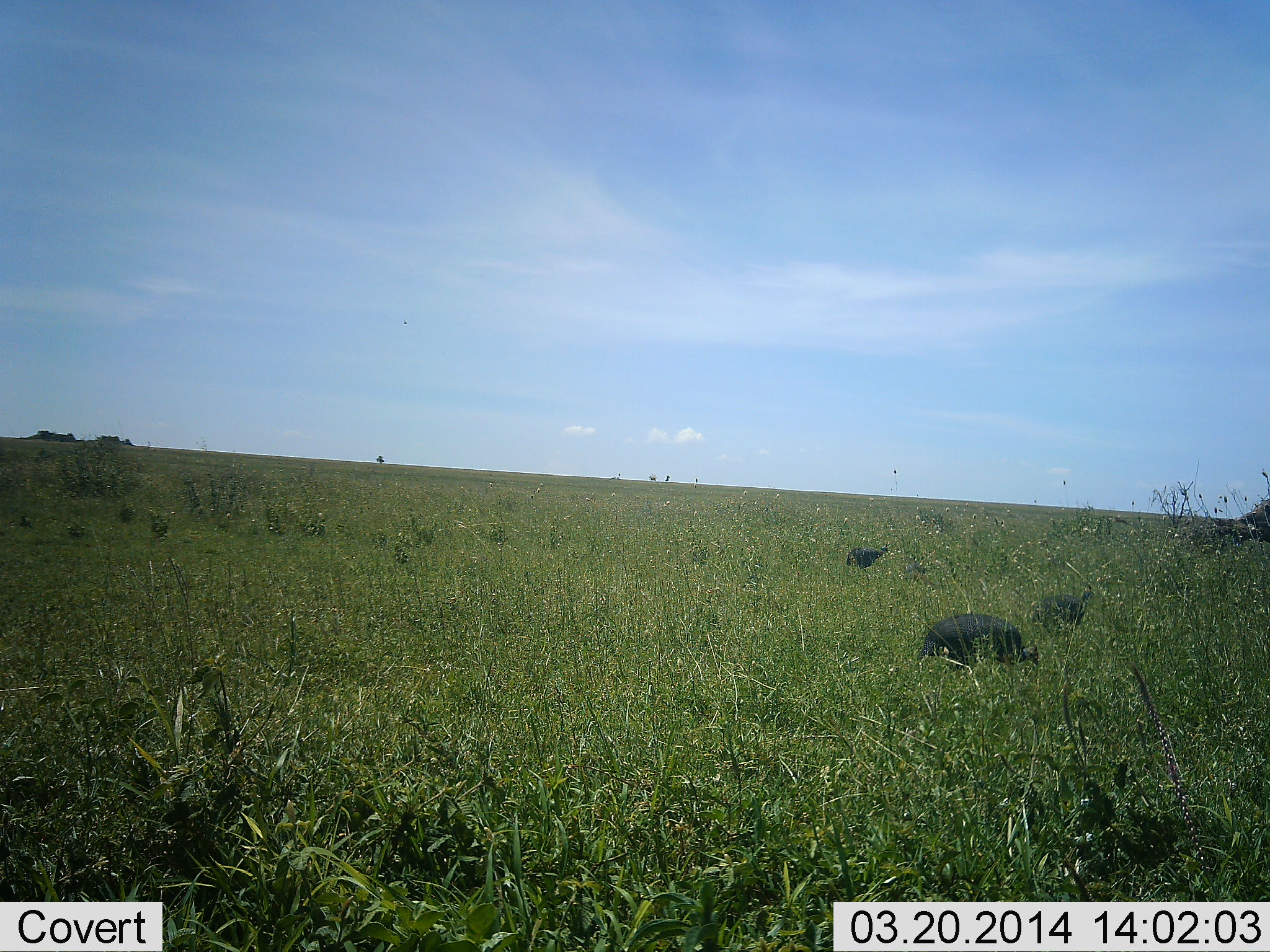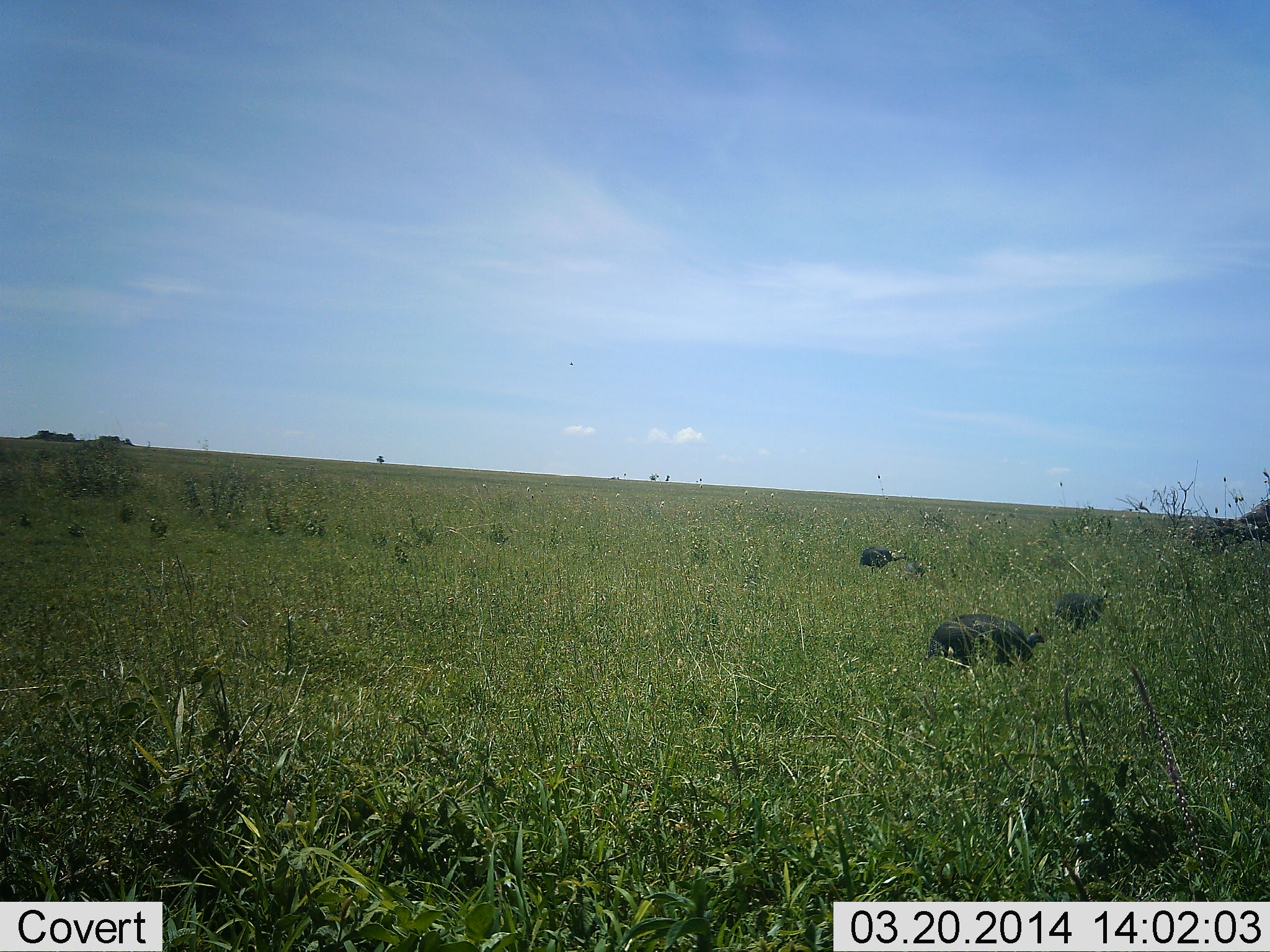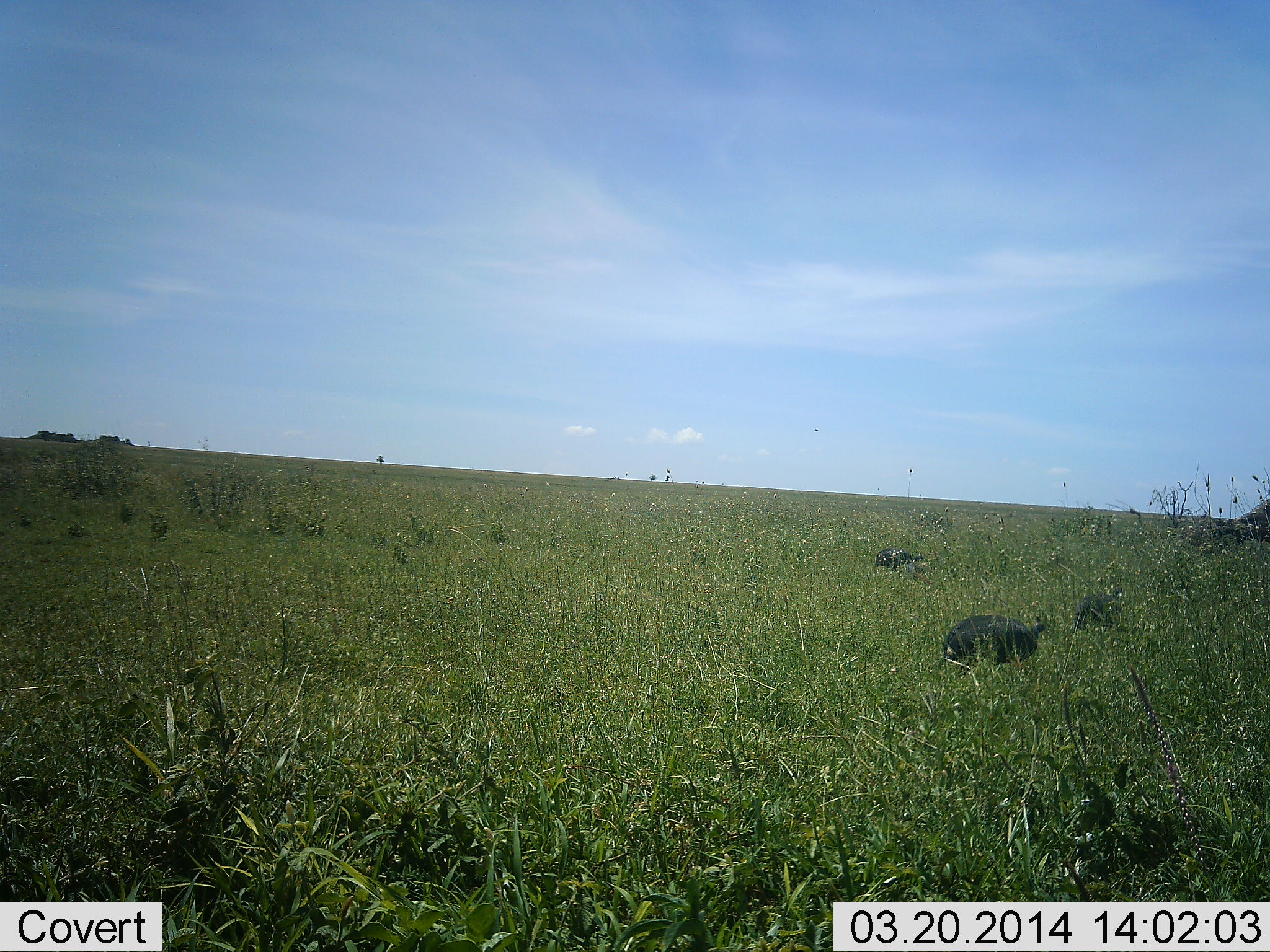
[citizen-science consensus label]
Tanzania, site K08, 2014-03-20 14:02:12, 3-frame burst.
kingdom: Animalia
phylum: Chordata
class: Aves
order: Galliformes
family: Numididae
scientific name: Numididae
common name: guinea fowl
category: guineafowl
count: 3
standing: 9%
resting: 0%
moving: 82%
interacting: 0%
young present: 0%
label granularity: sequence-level